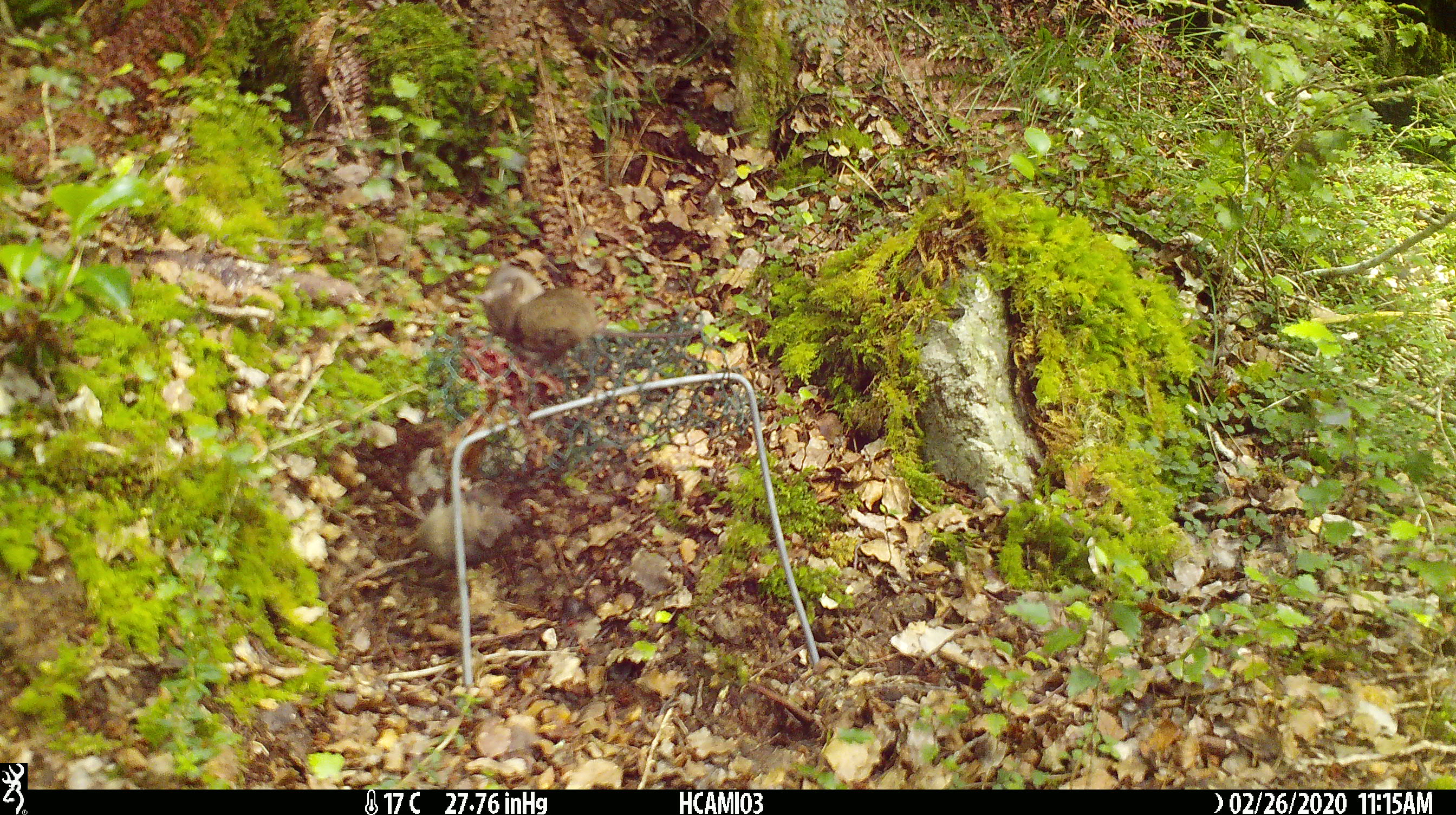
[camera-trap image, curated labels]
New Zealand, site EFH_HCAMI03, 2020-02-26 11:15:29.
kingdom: Animalia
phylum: Chordata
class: Mammalia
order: Rodentia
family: Muridae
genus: Mus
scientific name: Mus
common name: mouse